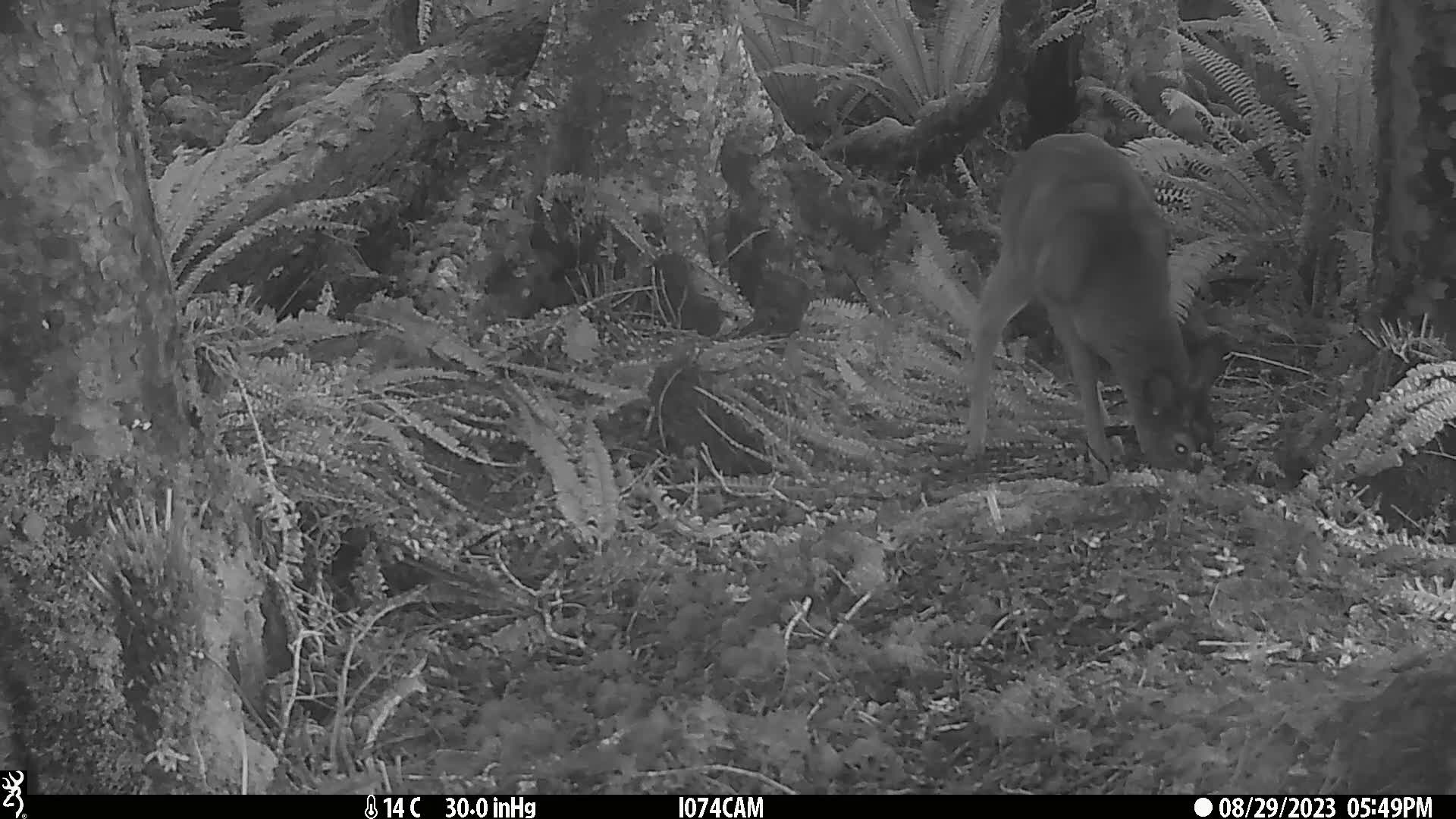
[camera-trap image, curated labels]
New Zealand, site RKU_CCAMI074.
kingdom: Animalia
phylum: Chordata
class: Mammalia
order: Artiodactyla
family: Cervidae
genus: Odocoileus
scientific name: Odocoileus virginianus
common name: white-tailed deer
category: white tailed deer